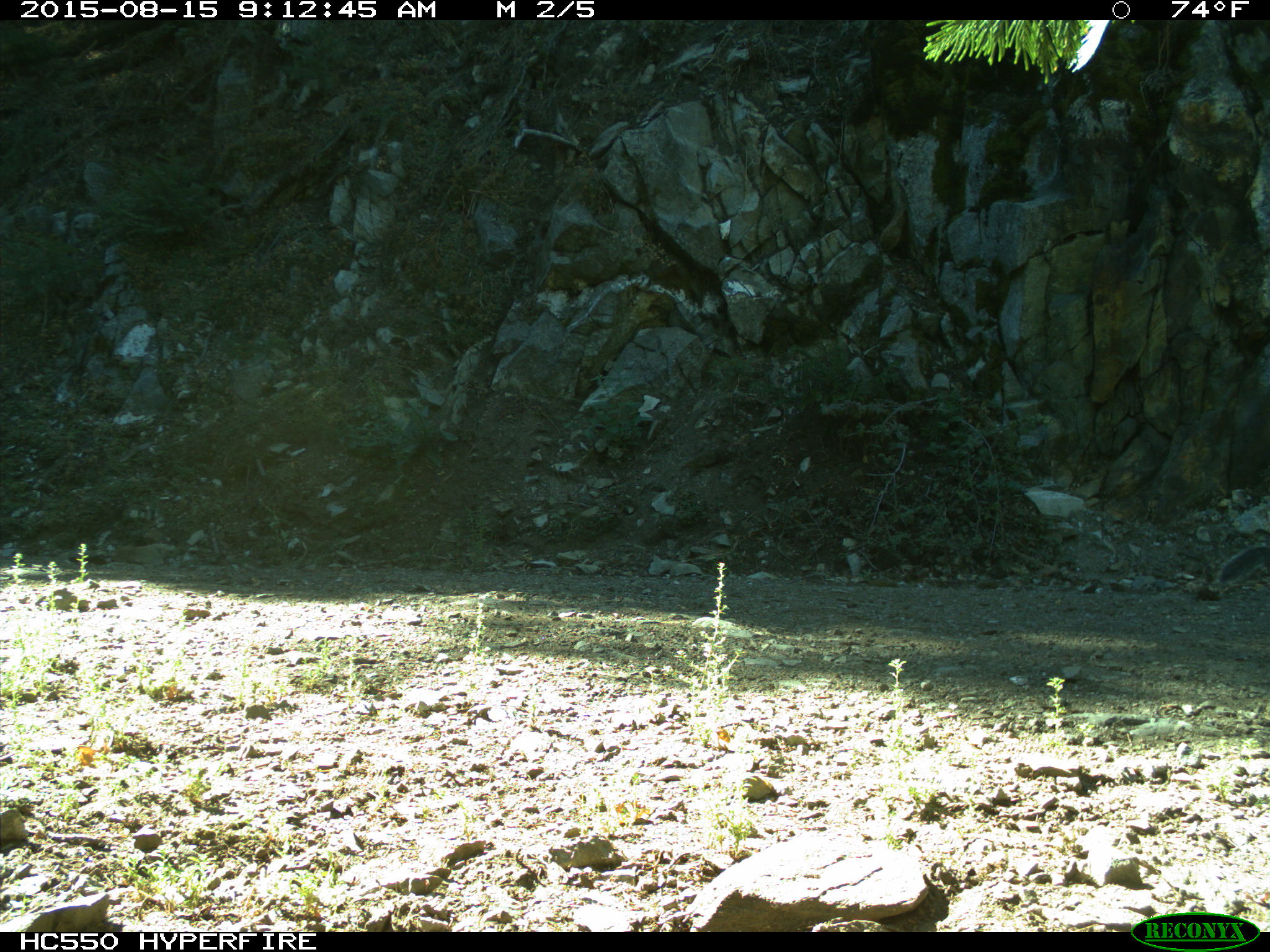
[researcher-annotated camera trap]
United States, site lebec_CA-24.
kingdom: Animalia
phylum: Chordata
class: Mammalia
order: Rodentia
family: Sciuridae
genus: Sciurus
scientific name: Sciurus carolinensis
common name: eastern gray squirrel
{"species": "Sciurus carolinensis (eastern gray squirrel)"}